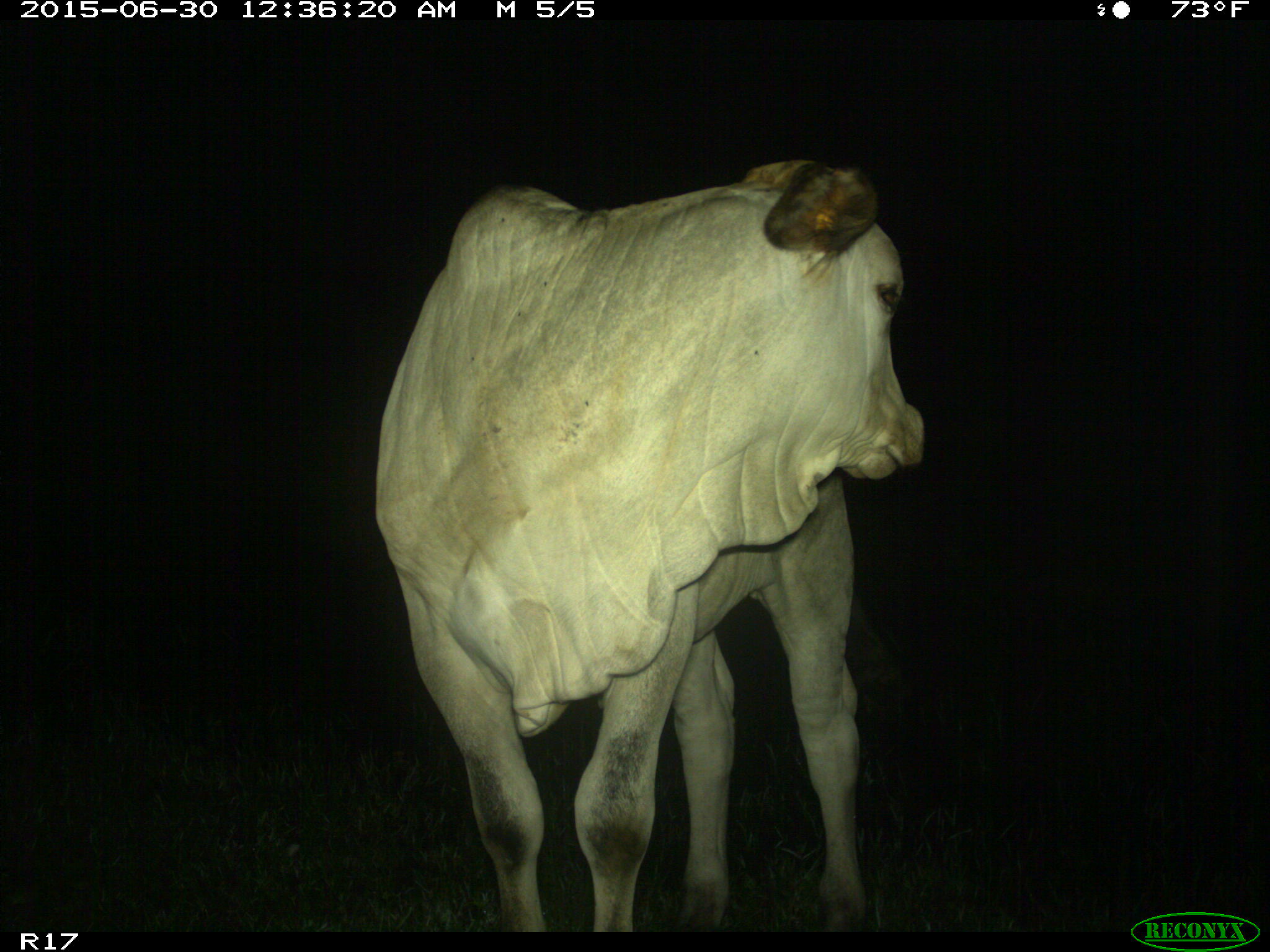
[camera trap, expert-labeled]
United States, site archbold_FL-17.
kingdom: Animalia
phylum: Chordata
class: Mammalia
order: Artiodactyla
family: Bovidae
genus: Bos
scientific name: Bos taurus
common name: domestic cow